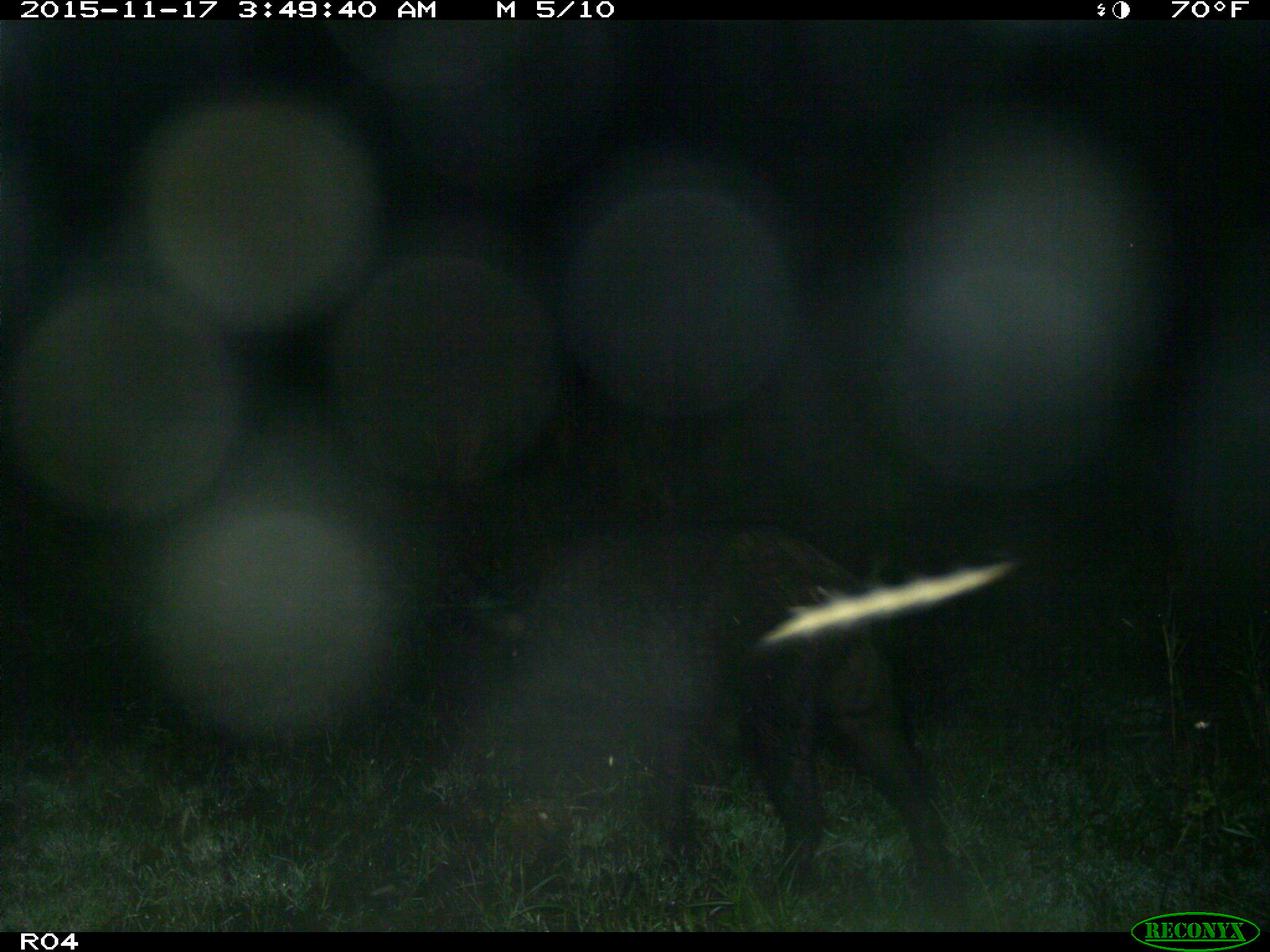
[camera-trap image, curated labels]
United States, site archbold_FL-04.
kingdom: Animalia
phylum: Chordata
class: Mammalia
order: Artiodactyla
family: Suidae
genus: Sus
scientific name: Sus scrofa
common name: wild boar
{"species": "Sus scrofa (wild boar)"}